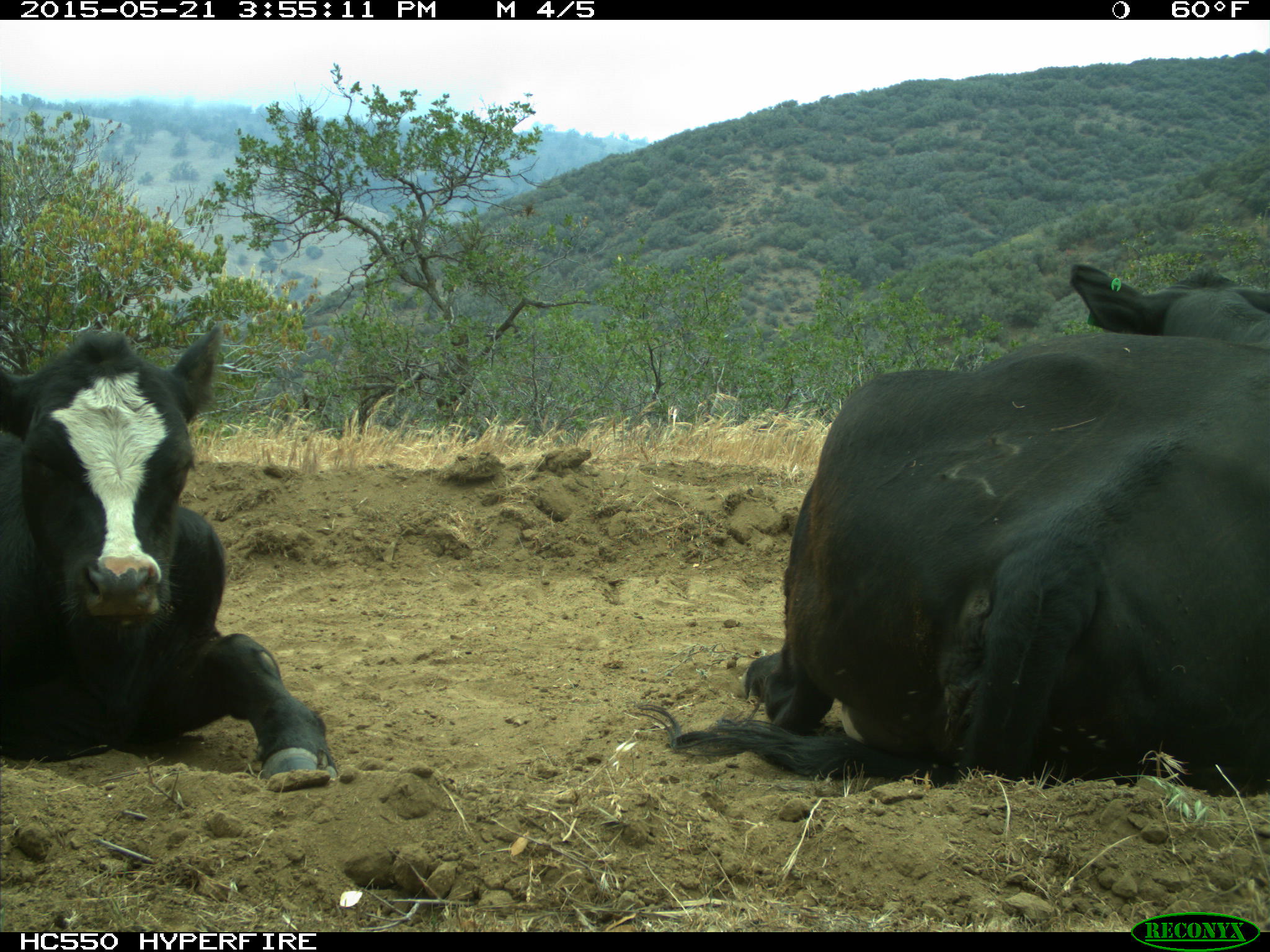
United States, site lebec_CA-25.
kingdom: Animalia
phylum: Chordata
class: Mammalia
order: Artiodactyla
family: Bovidae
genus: Bos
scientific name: Bos taurus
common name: domestic cow